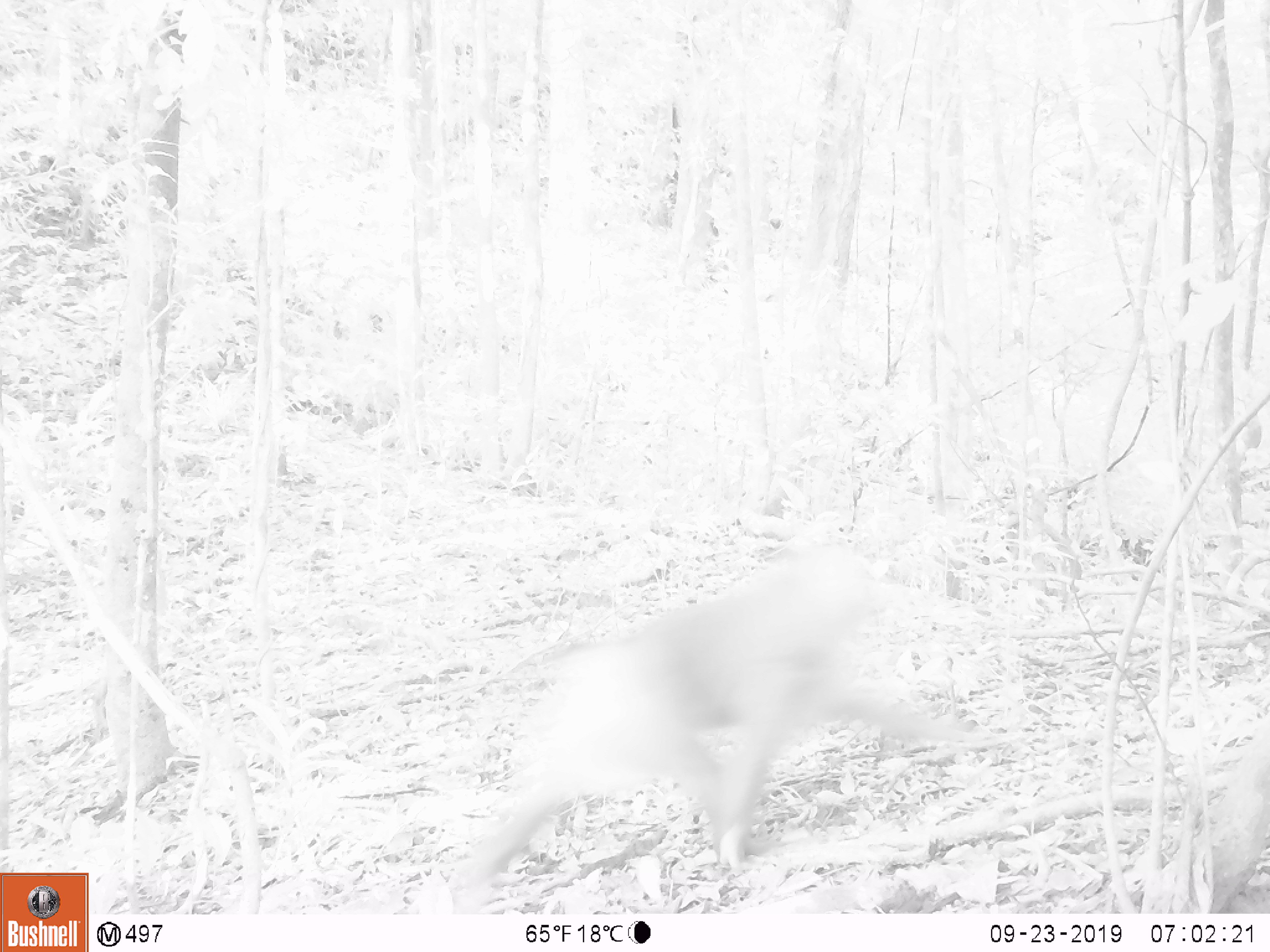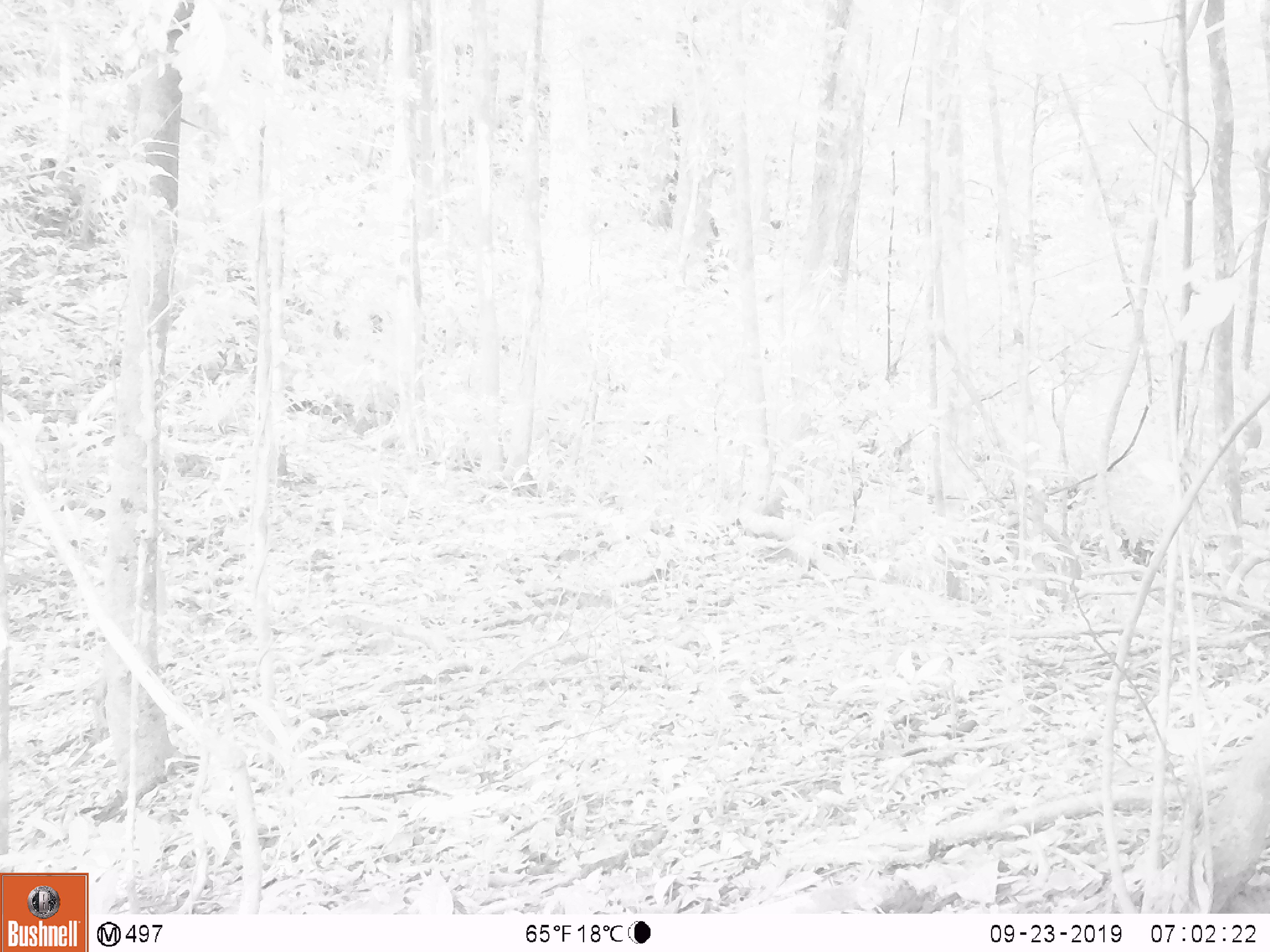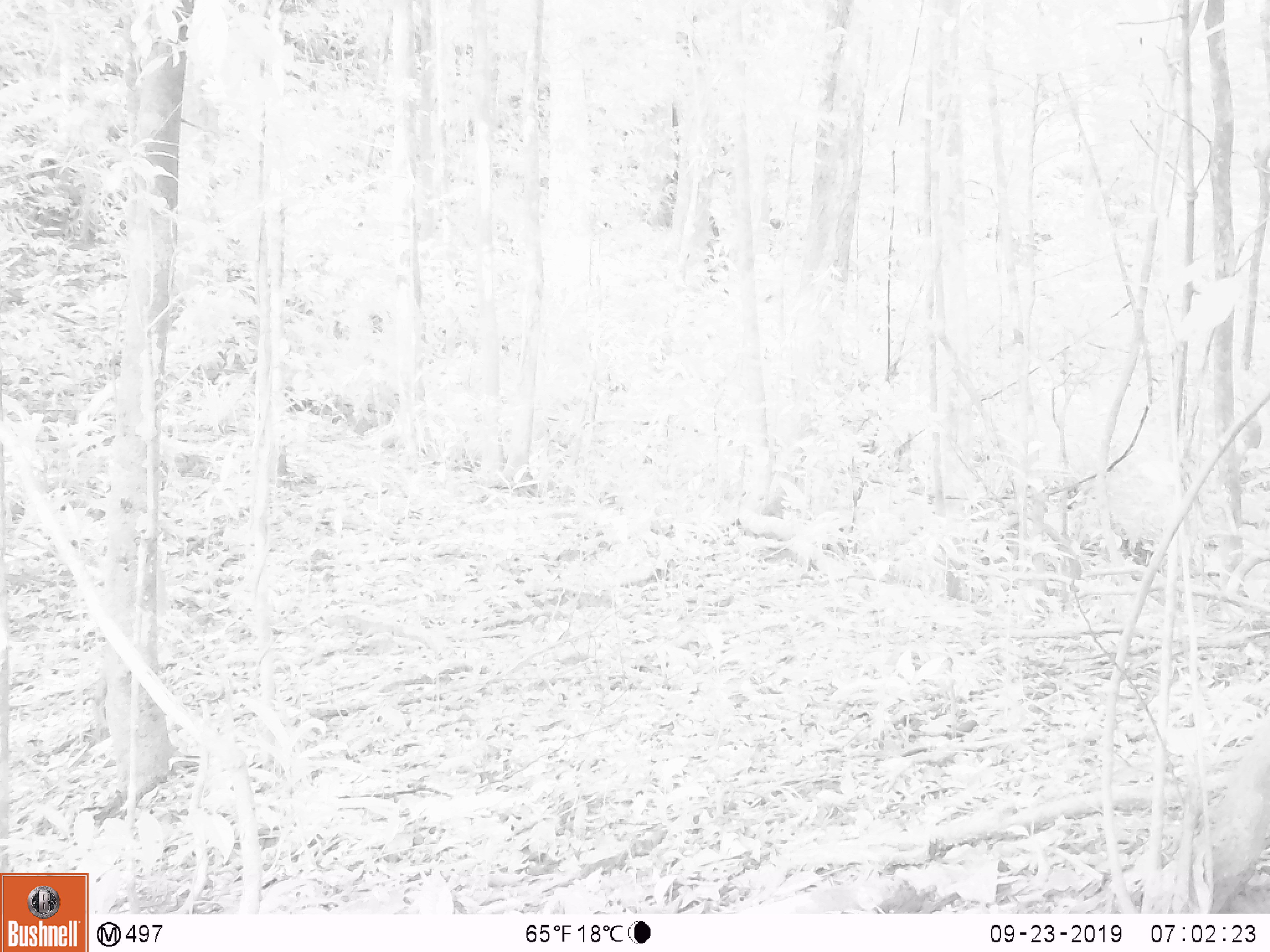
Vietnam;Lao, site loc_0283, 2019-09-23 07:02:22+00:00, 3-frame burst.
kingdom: Animalia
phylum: Chordata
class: Mammalia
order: Primates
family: Cercopithecidae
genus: Macaca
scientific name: Macaca nemestrina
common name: pig-tailed macaque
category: pig tailed macaque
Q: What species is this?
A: Pig tailed macaque (pig-tailed macaque) (Macaca nemestrina).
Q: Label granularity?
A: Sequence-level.